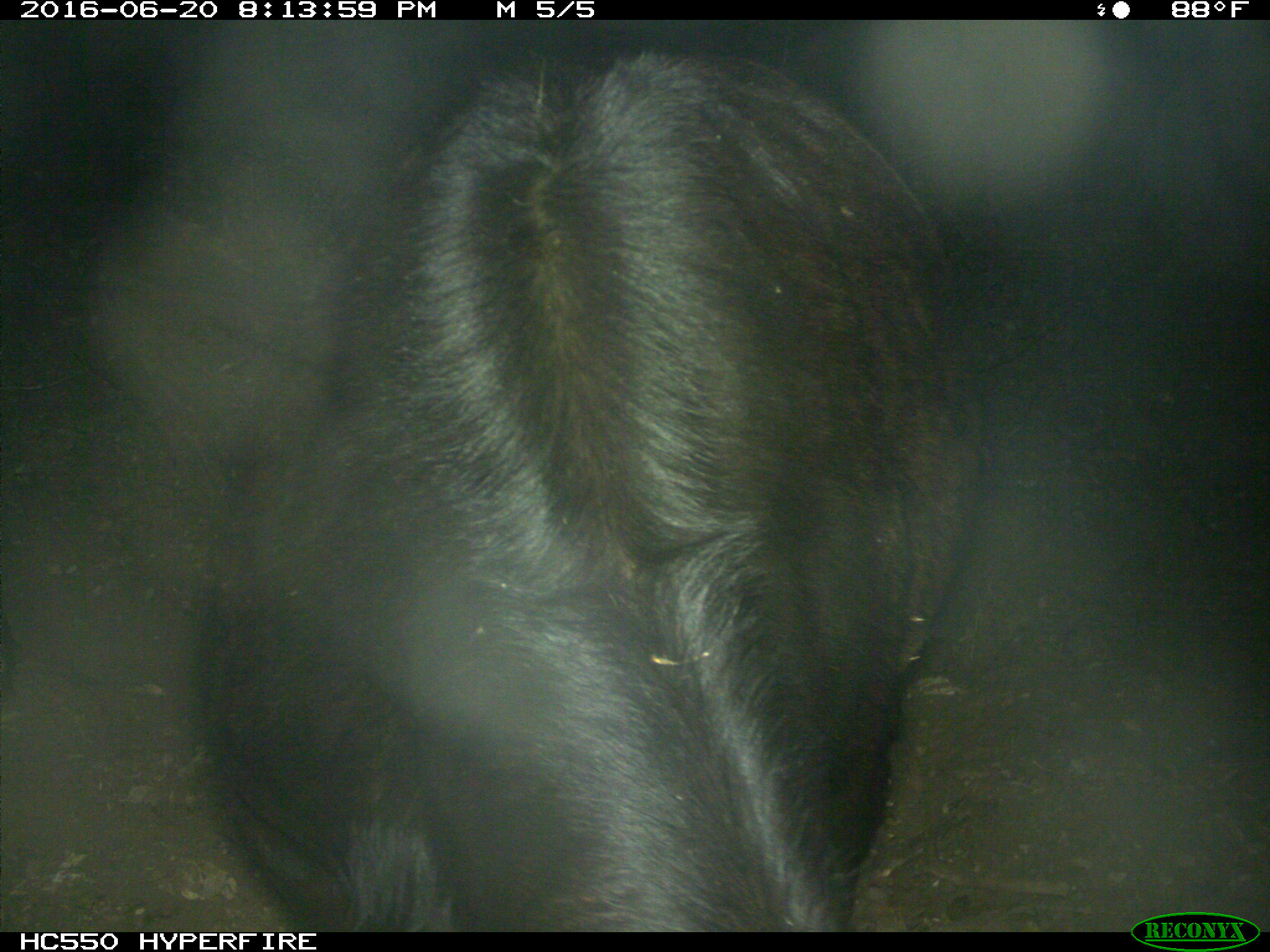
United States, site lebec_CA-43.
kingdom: Animalia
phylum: Chordata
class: Mammalia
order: Artiodactyla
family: Bovidae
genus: Bos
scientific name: Bos taurus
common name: domestic cow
Bos taurus (domestic cow).